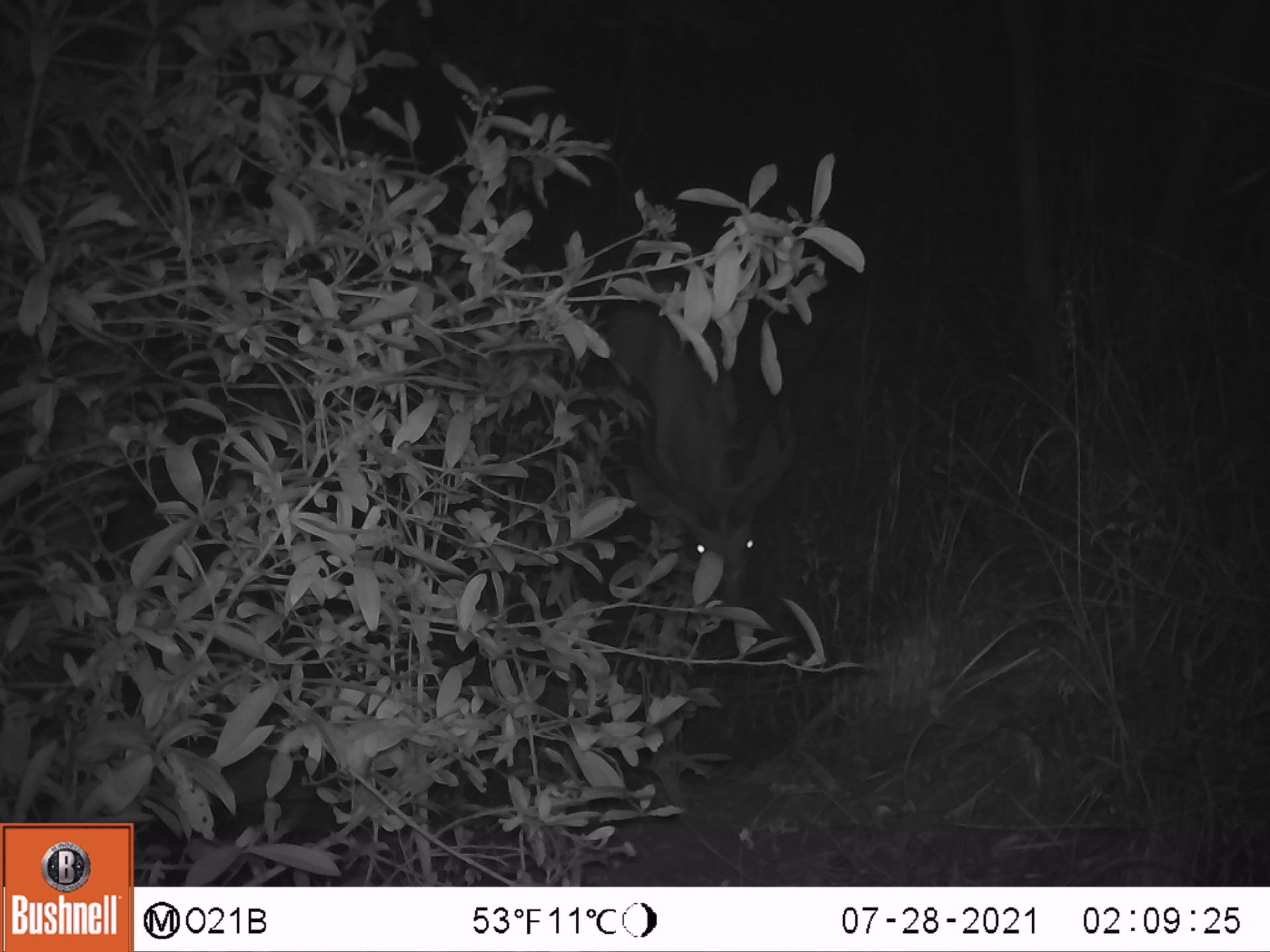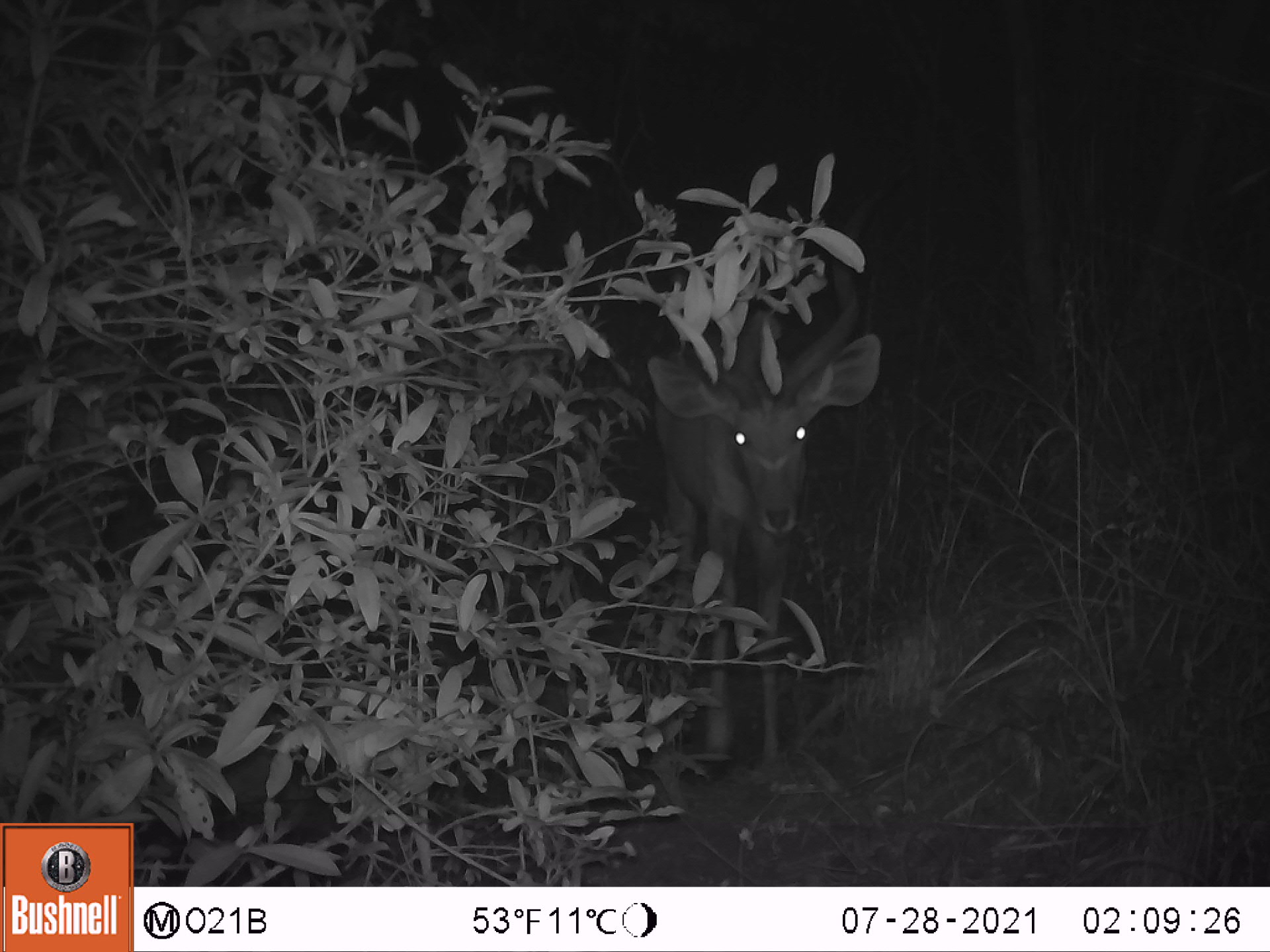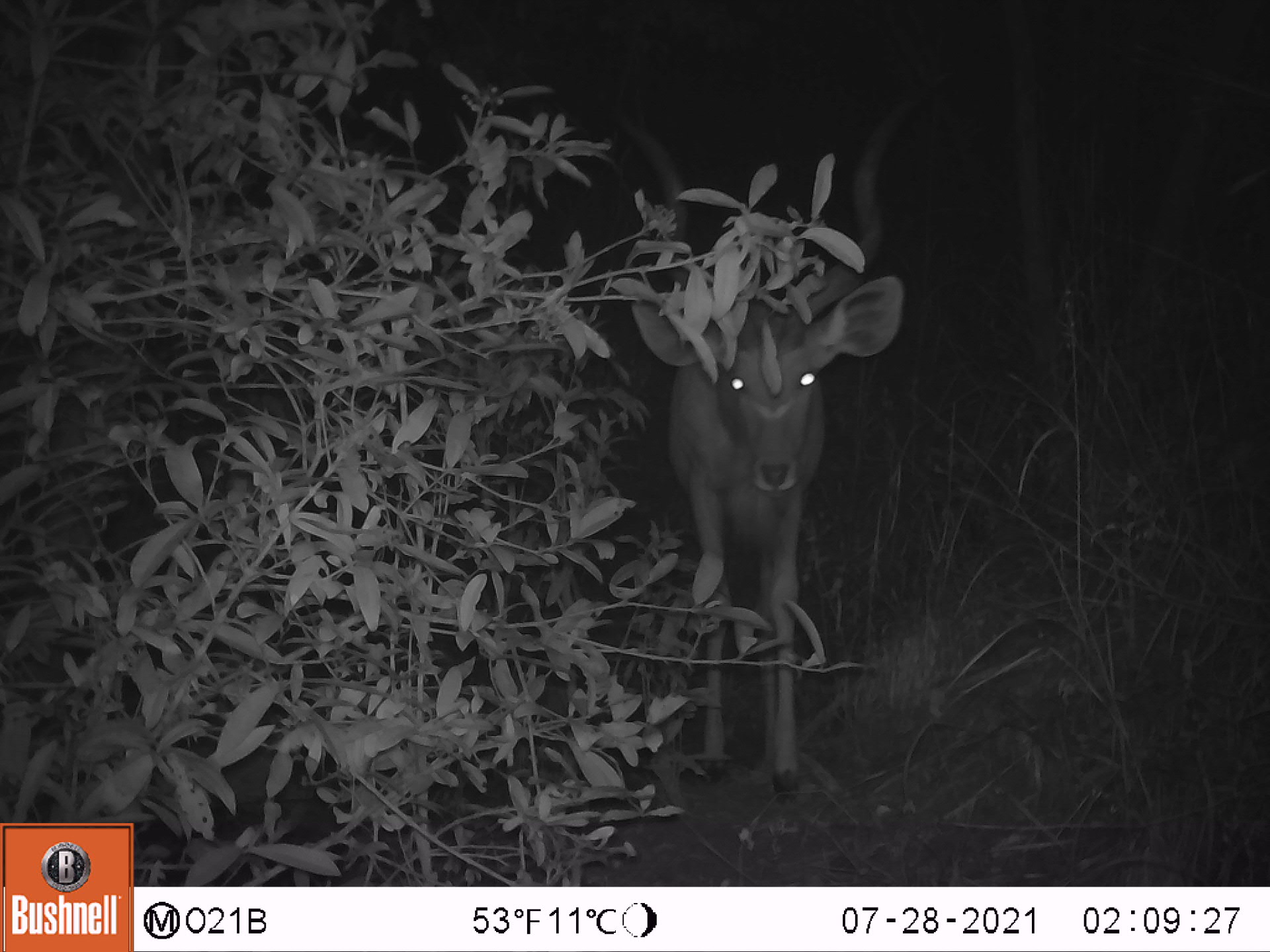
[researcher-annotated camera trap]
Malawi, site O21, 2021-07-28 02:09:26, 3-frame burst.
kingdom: Animalia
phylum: Chordata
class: Mammalia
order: Artiodactyla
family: Bovidae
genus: Tragelaphus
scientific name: Tragelaphus strepsiceros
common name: greater kudu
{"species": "greater kudu (Tragelaphus strepsiceros)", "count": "1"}